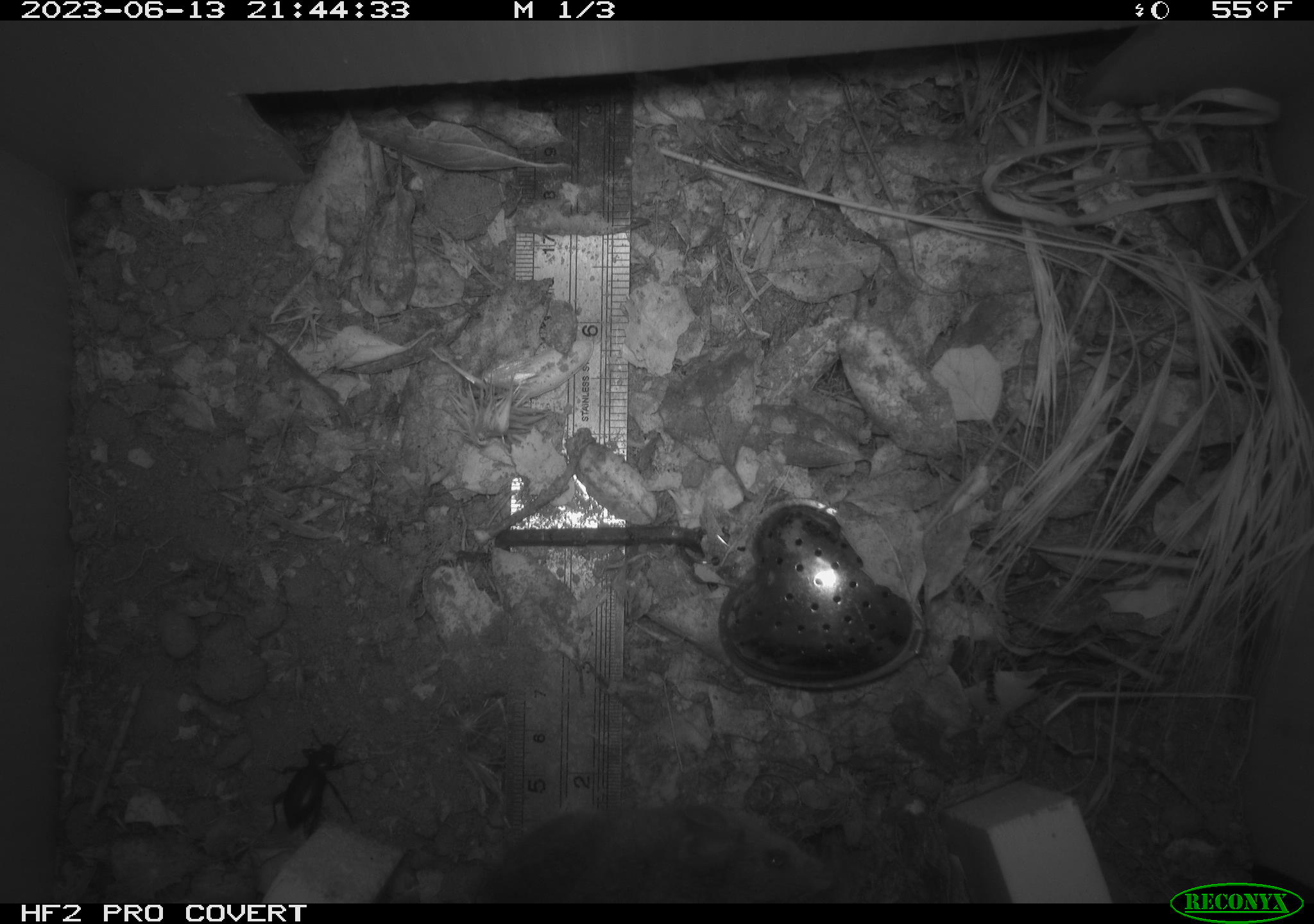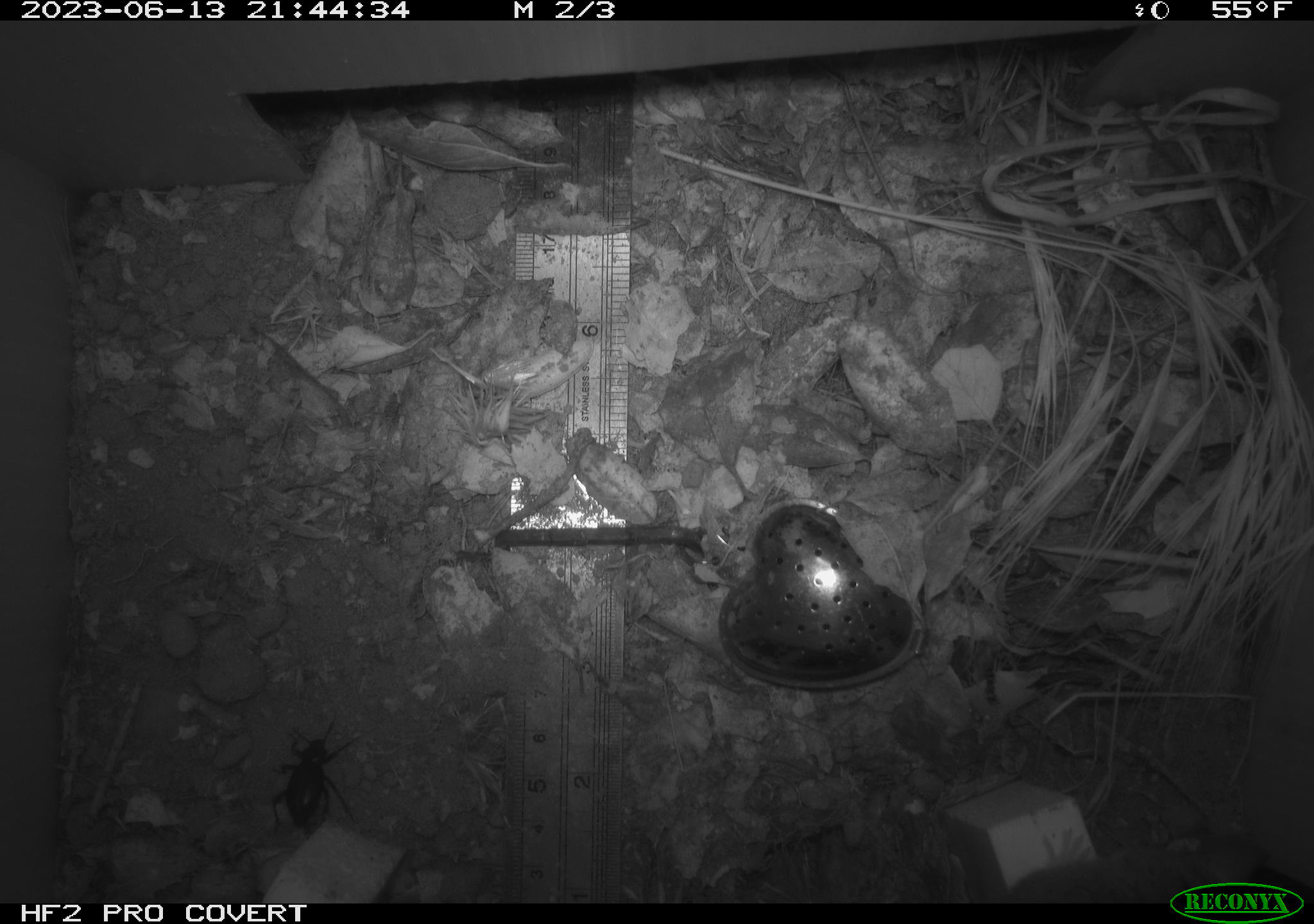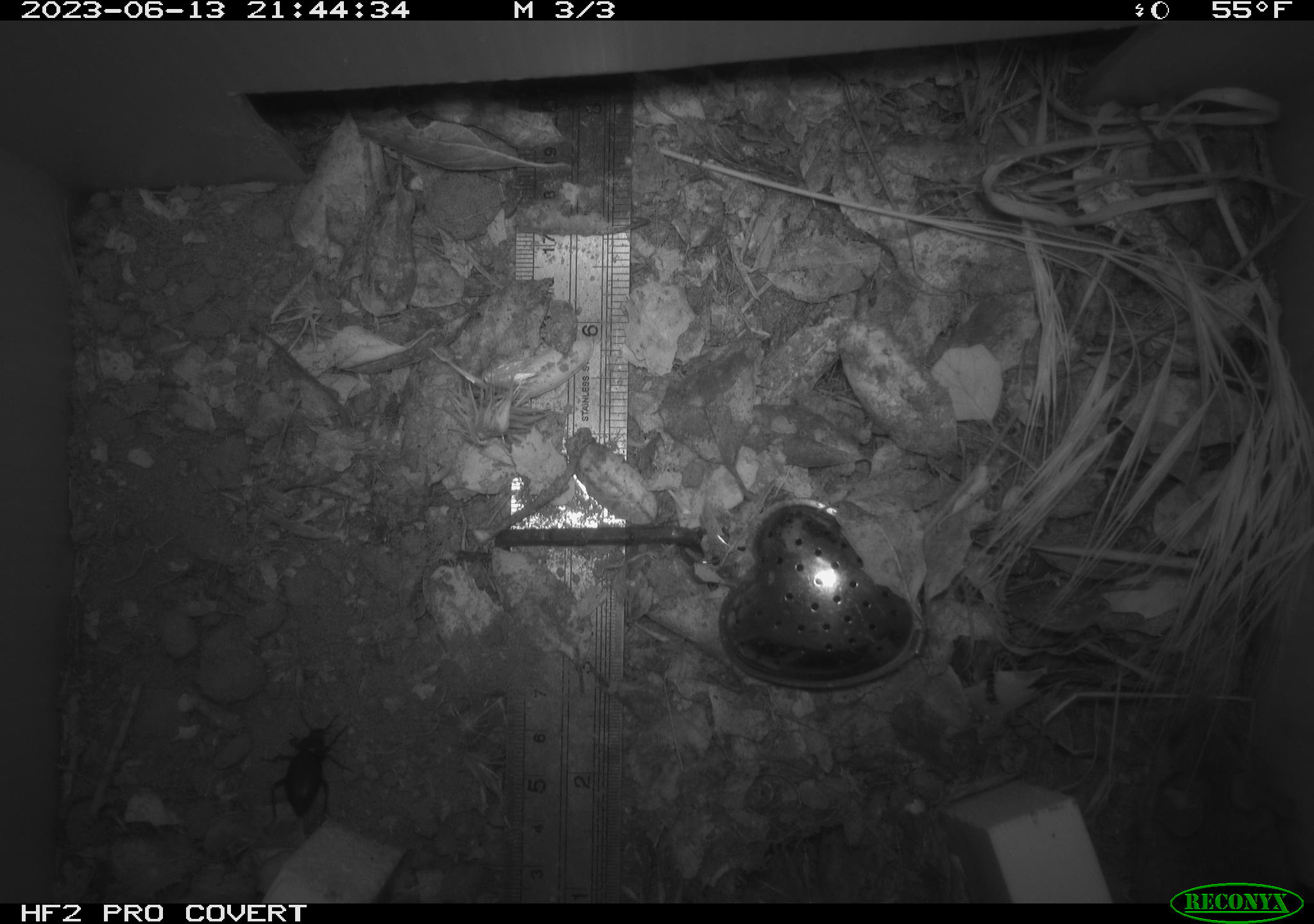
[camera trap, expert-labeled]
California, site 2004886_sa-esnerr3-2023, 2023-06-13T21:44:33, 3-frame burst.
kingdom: Animalia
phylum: Arthropoda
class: Insecta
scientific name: Insecta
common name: insect